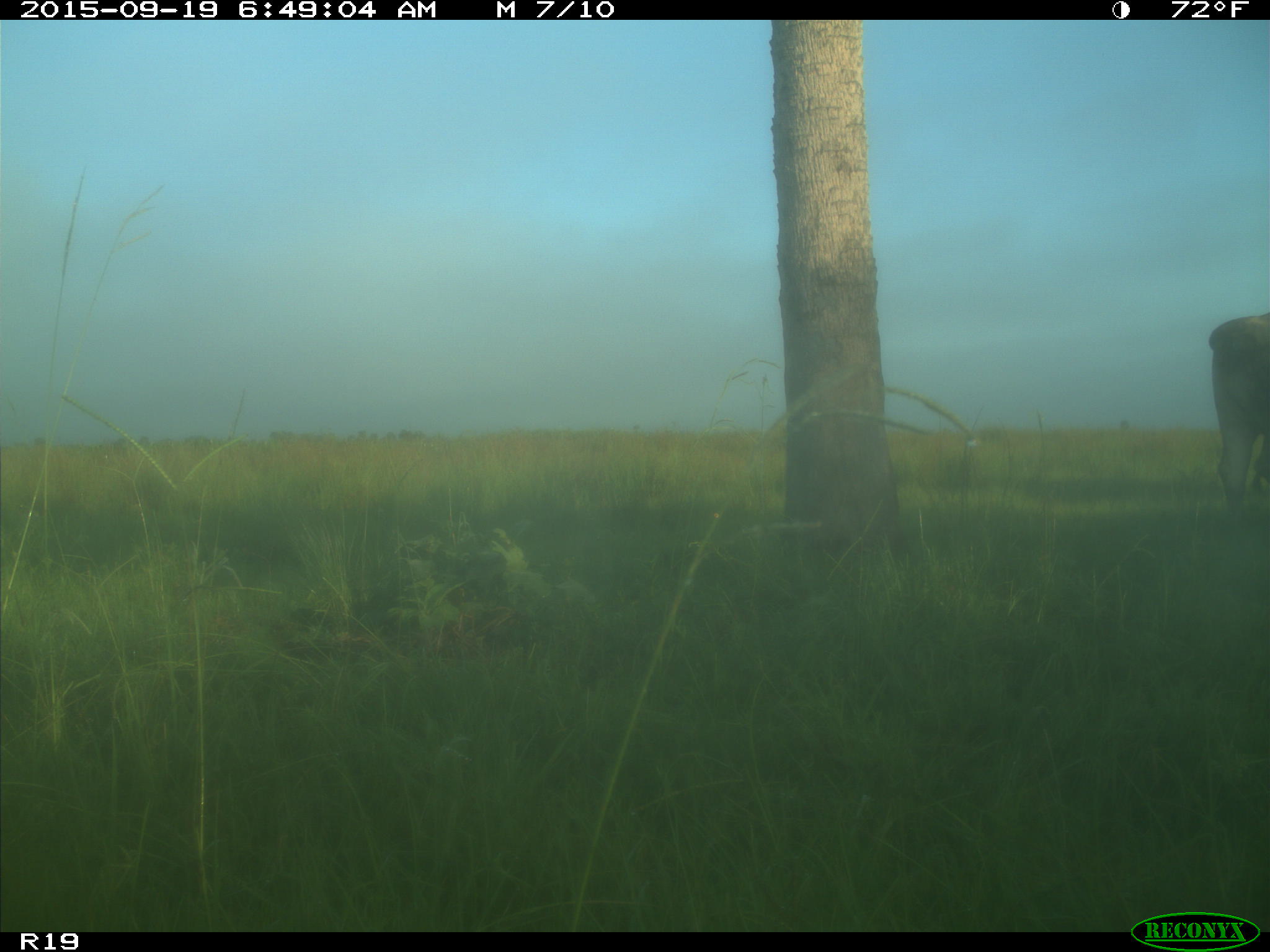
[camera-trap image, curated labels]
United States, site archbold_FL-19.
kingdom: Animalia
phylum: Chordata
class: Mammalia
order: Artiodactyla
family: Bovidae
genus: Bos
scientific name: Bos taurus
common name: domestic cow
Bos taurus (domestic cow).